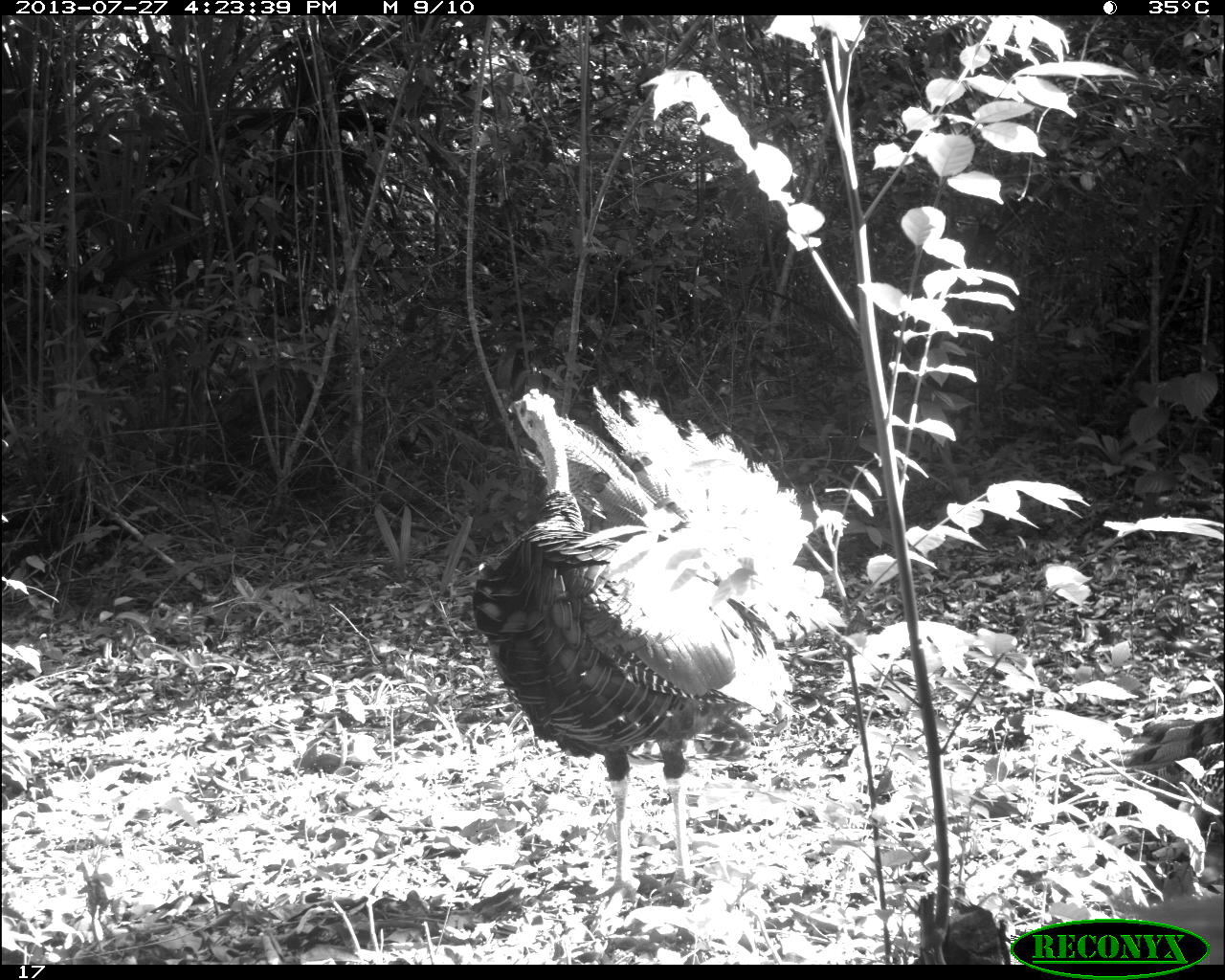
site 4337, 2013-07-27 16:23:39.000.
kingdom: Animalia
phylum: Chordata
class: Aves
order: Galliformes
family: Phasianidae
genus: Meleagris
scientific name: Meleagris ocellata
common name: ocellated turkey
Meleagris ocellata (ocellated turkey), count 1, sex male.